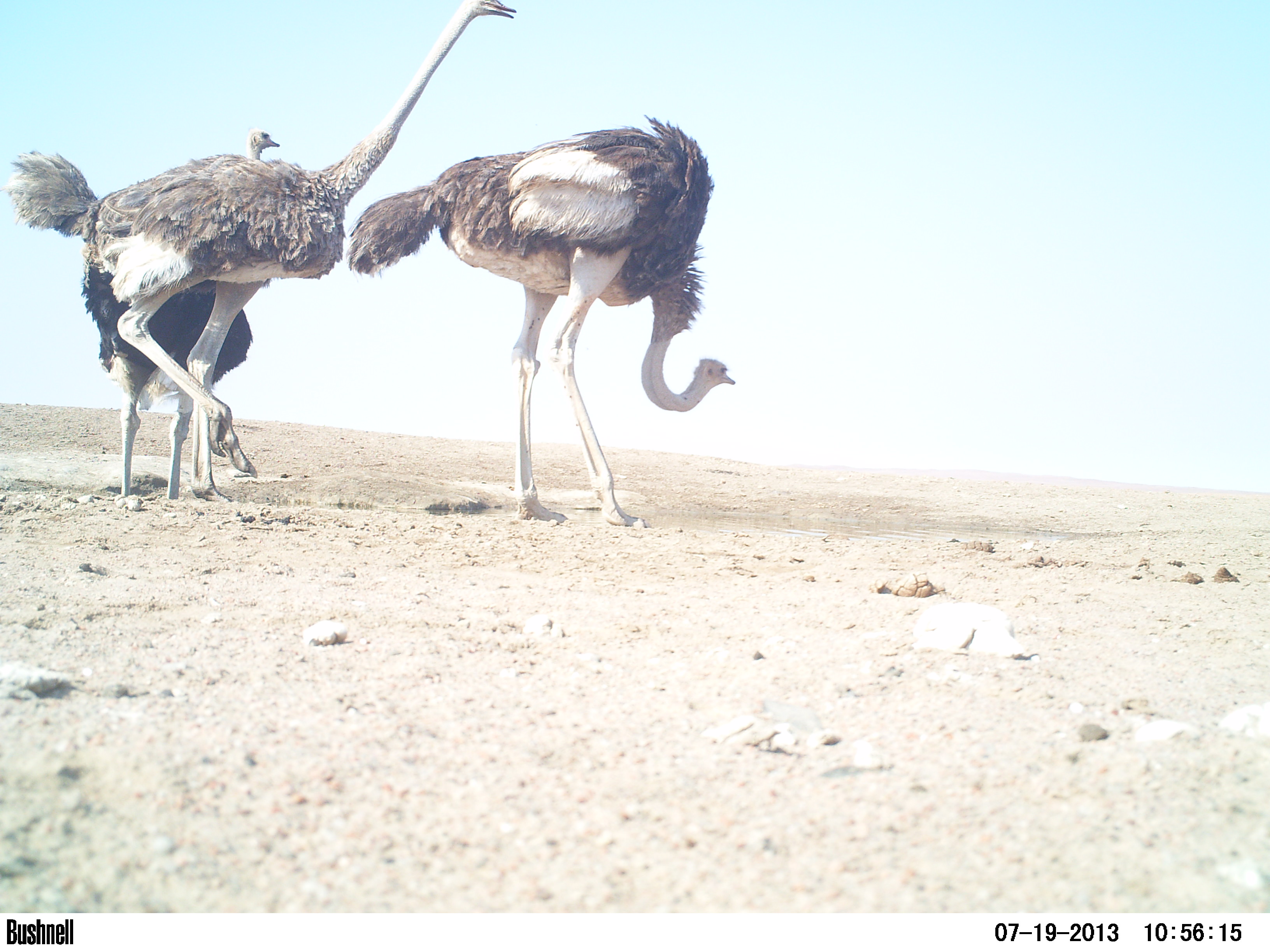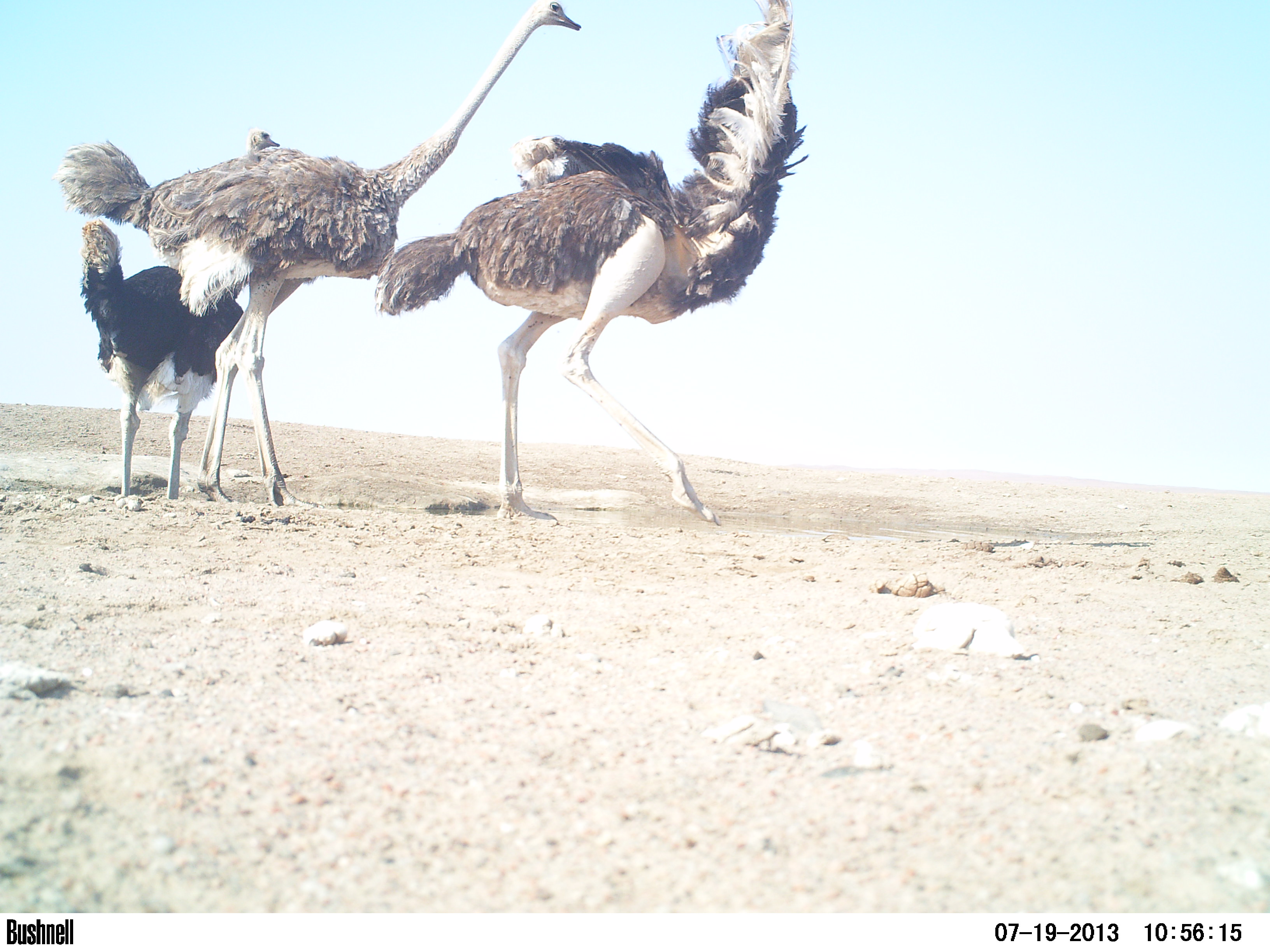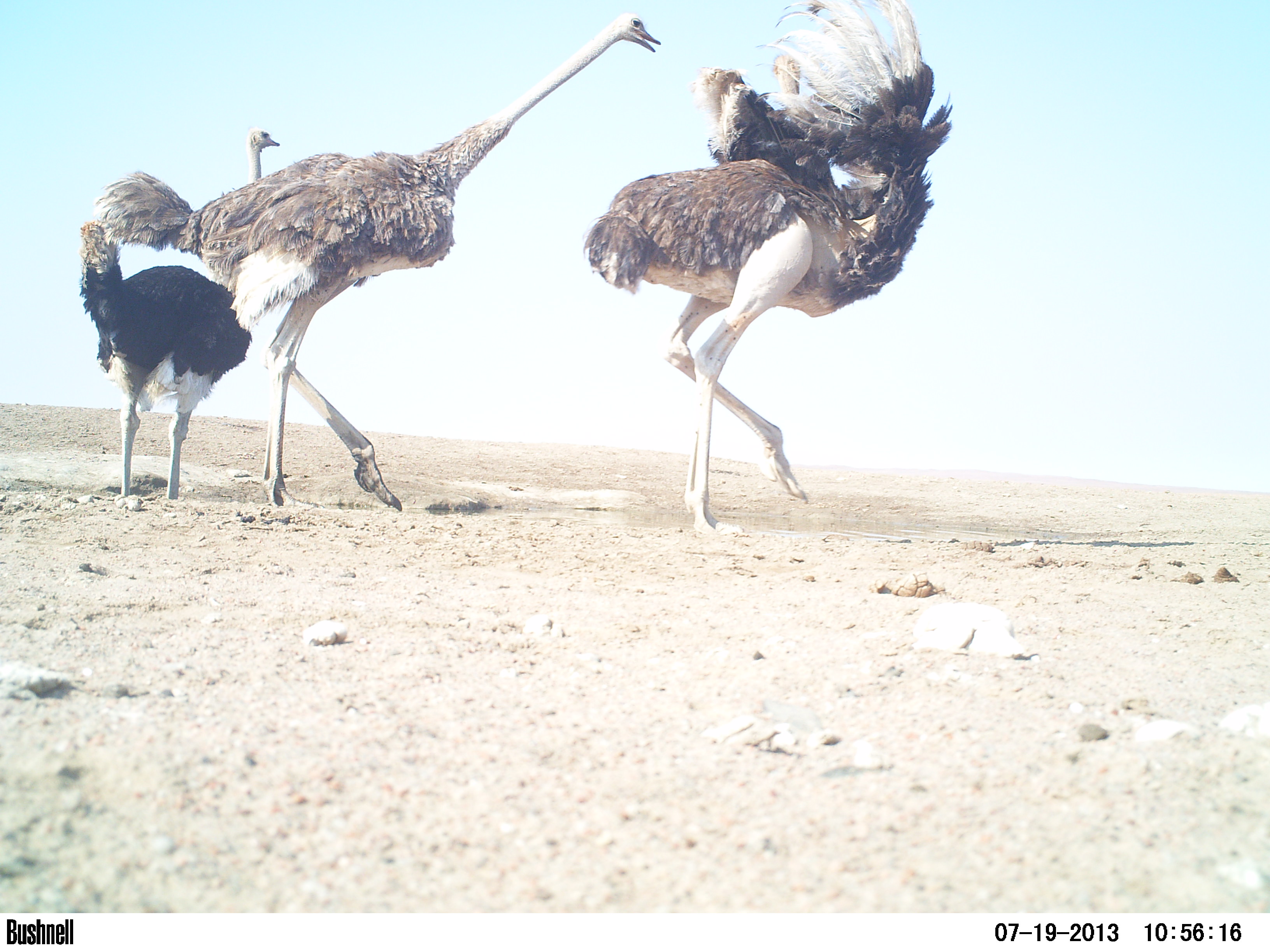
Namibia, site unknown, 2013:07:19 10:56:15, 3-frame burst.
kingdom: Animalia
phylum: Chordata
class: Aves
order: Struthioniformes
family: Struthionidae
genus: Struthio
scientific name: Struthio camelus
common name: common ostrich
Struthio camelus (common ostrich).